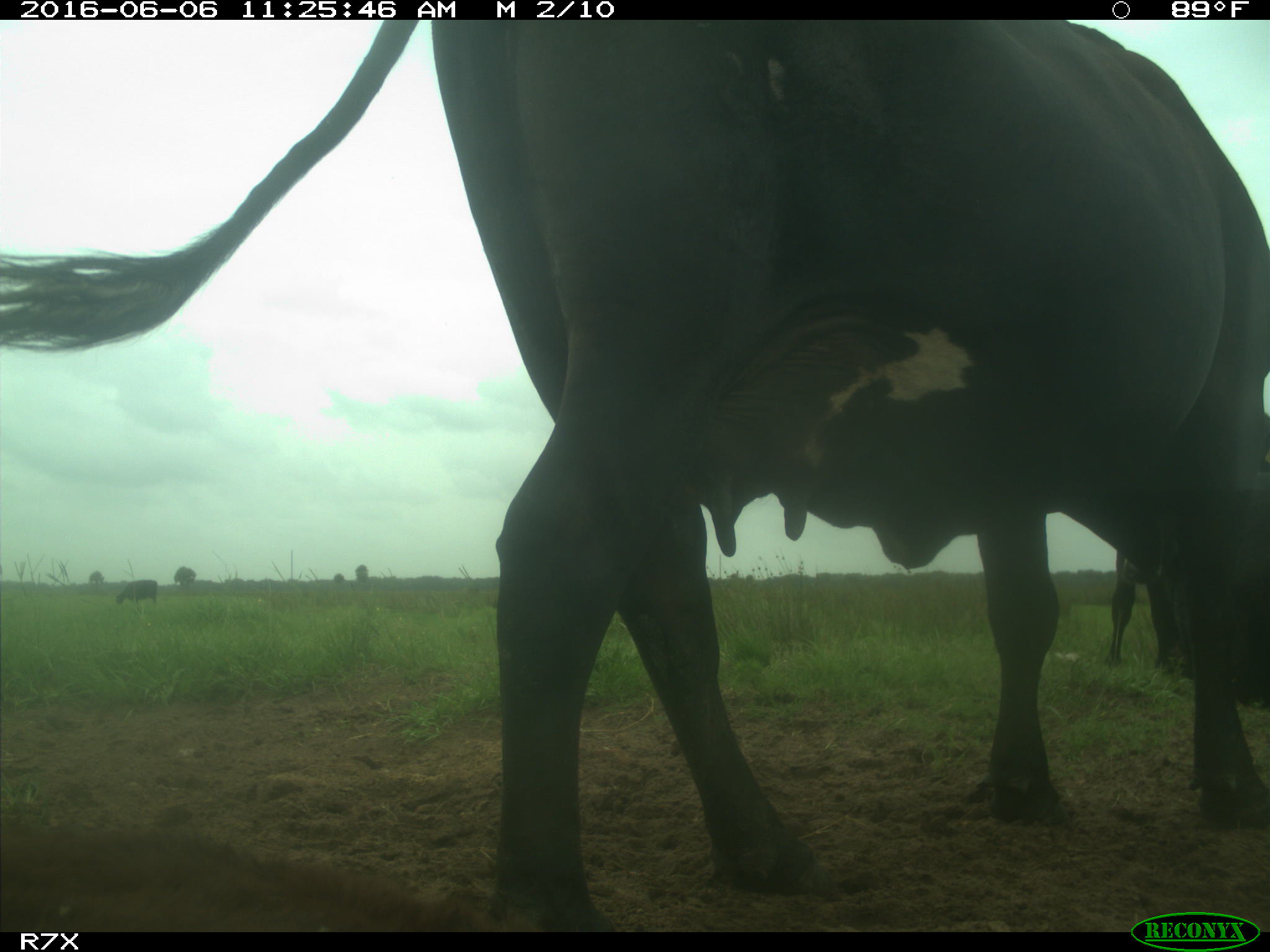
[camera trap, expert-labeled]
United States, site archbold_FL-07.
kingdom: Animalia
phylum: Chordata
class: Mammalia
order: Artiodactyla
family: Bovidae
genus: Bos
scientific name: Bos taurus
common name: domestic cow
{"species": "Bos taurus (domestic cow)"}